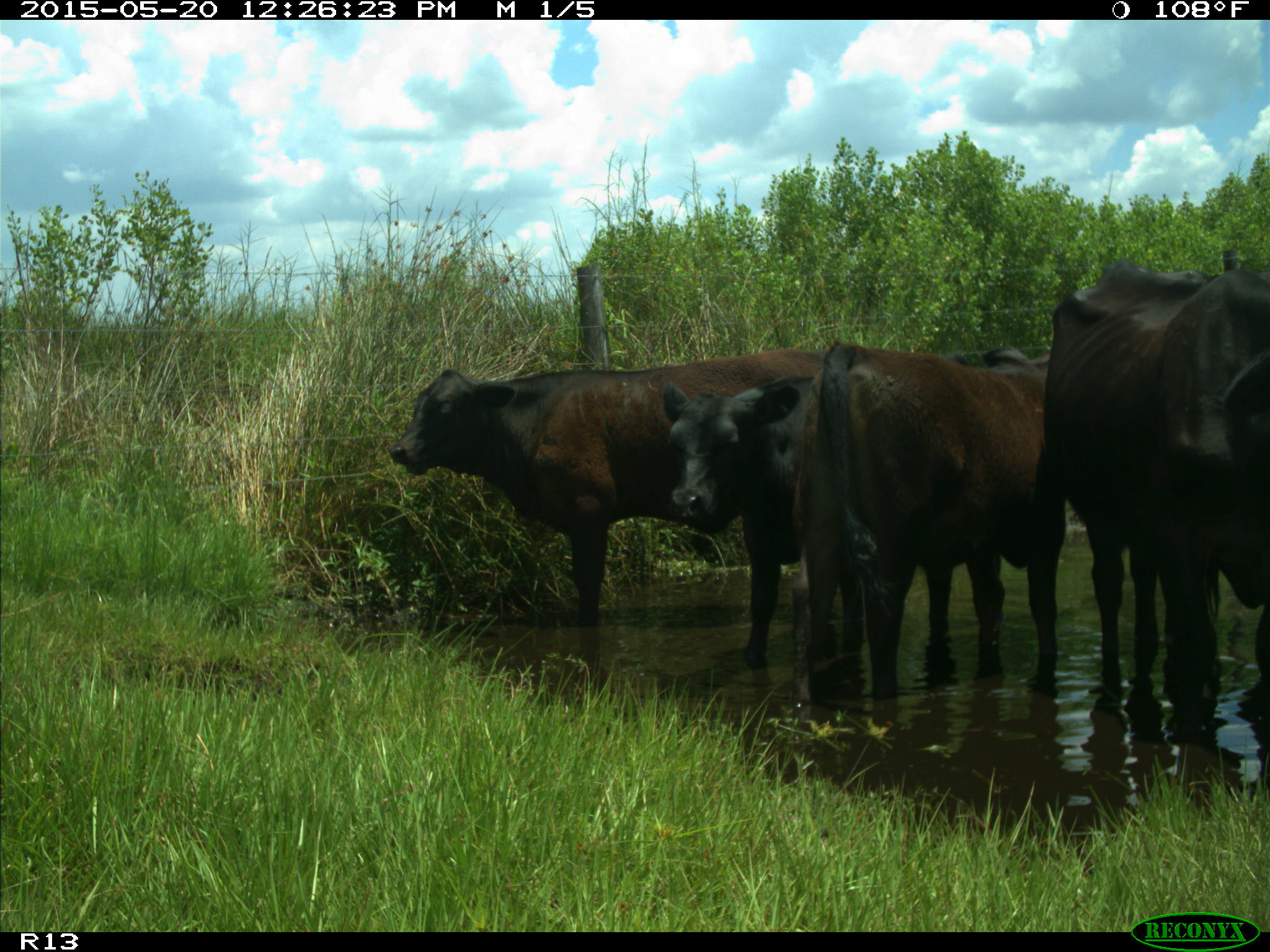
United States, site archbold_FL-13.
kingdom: Animalia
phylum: Chordata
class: Mammalia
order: Artiodactyla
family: Bovidae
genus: Bos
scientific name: Bos taurus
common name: domestic cow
Bos taurus (domestic cow).